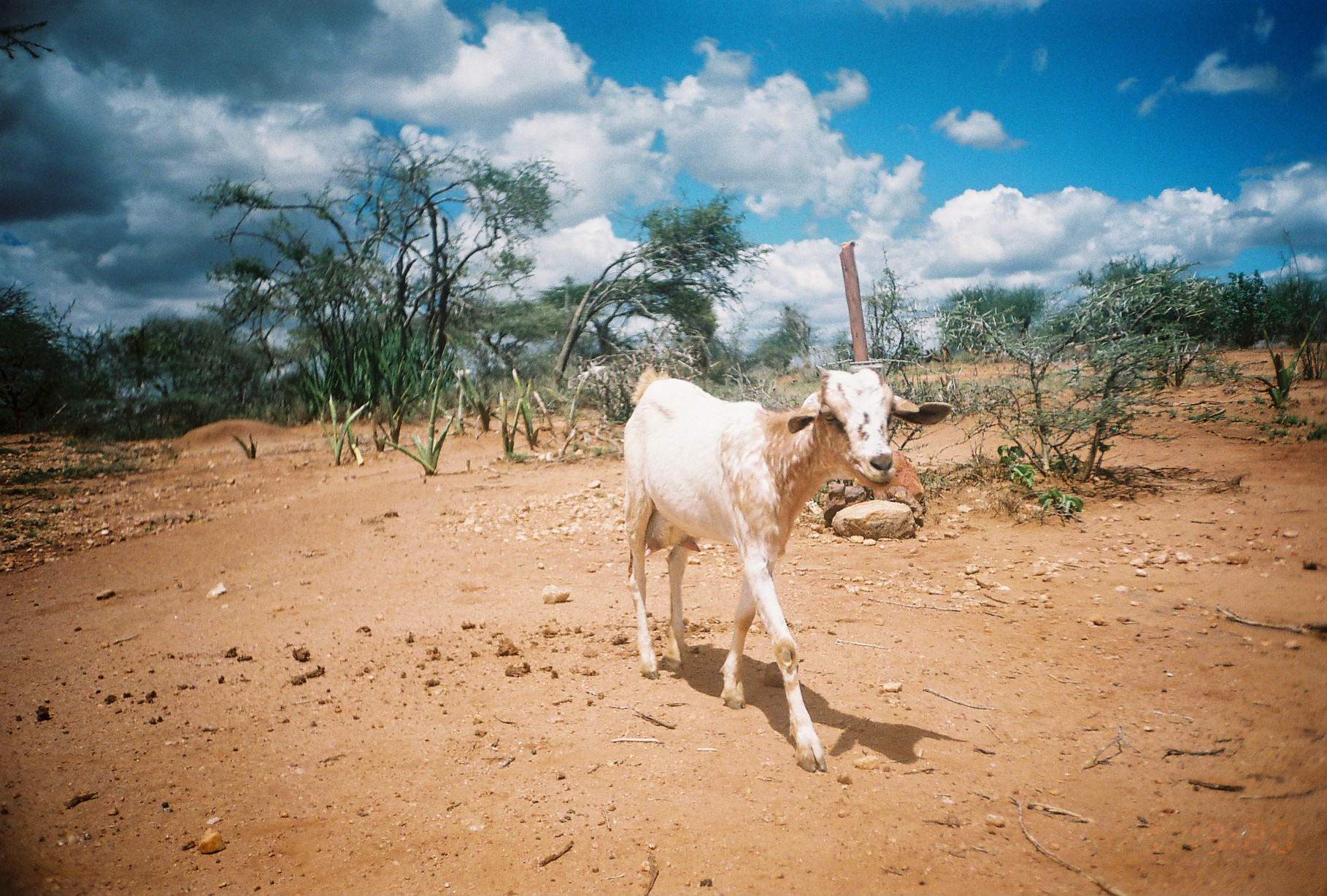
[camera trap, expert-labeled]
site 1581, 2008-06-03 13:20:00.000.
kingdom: Animalia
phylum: Chordata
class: Mammalia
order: Artiodactyla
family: Bovidae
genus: Capra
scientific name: Capra aegagrus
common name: wild goat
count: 2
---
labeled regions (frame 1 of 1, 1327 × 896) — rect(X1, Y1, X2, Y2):
capra aegagrus: rect(621, 362, 953, 772)